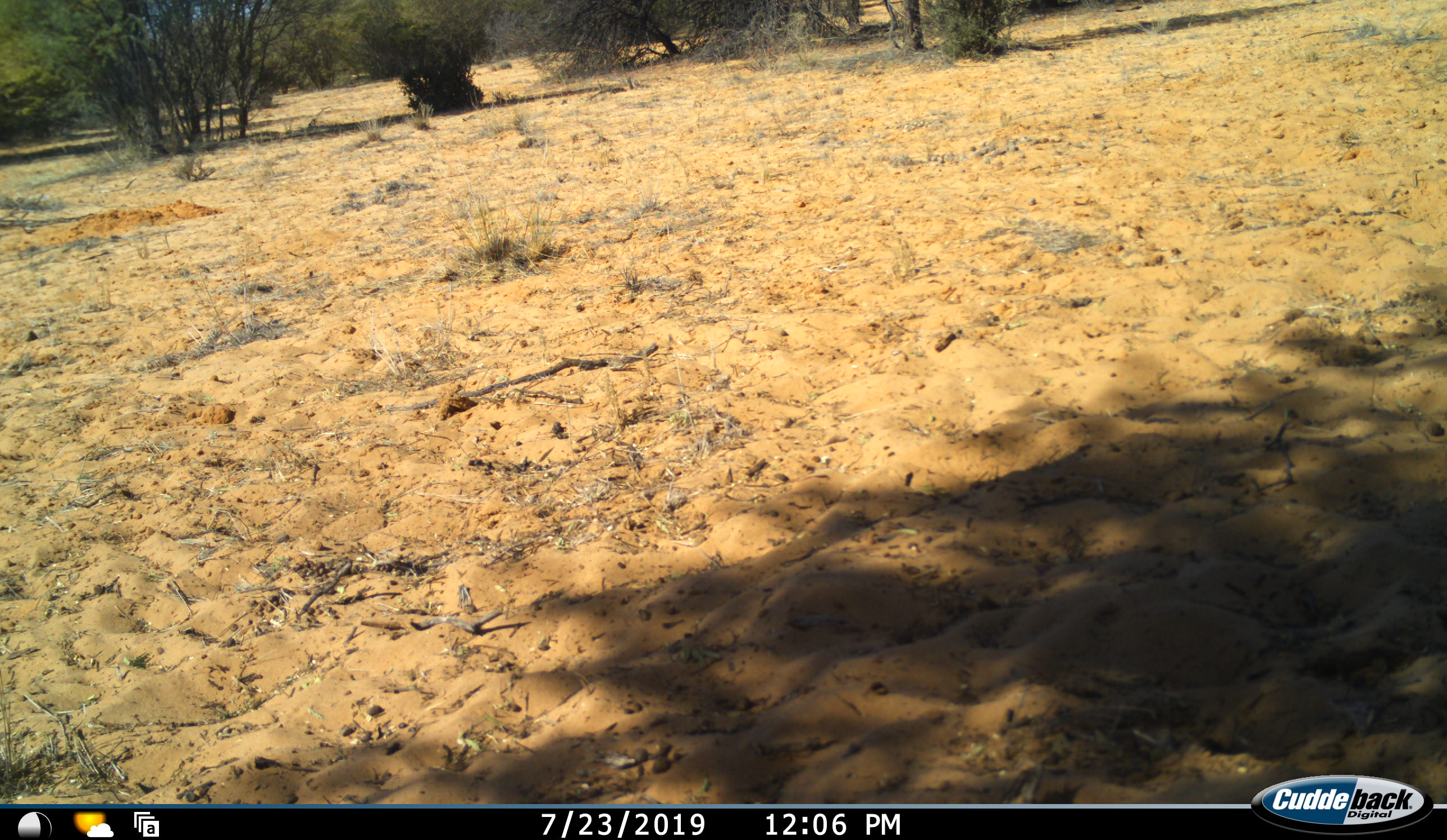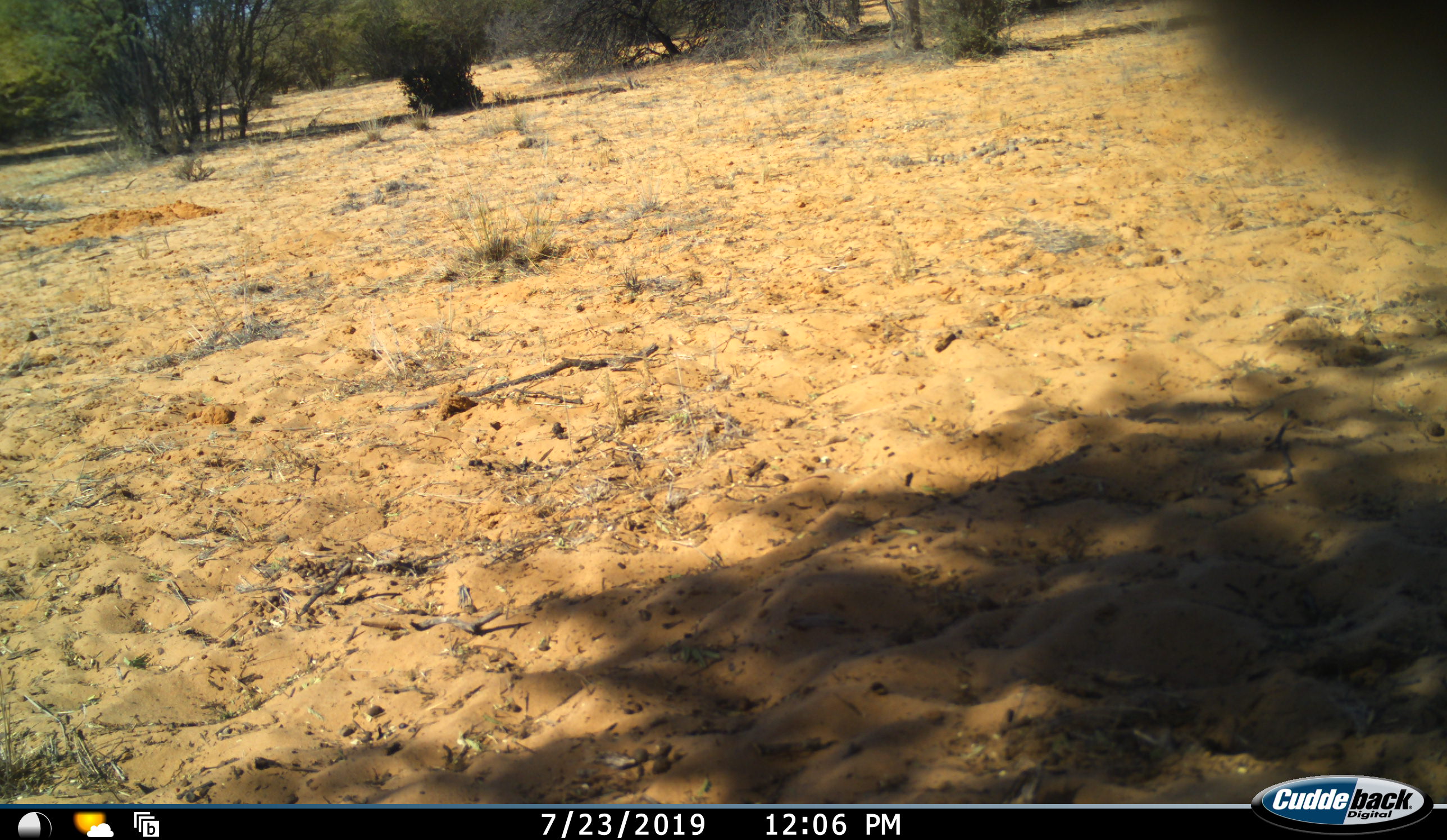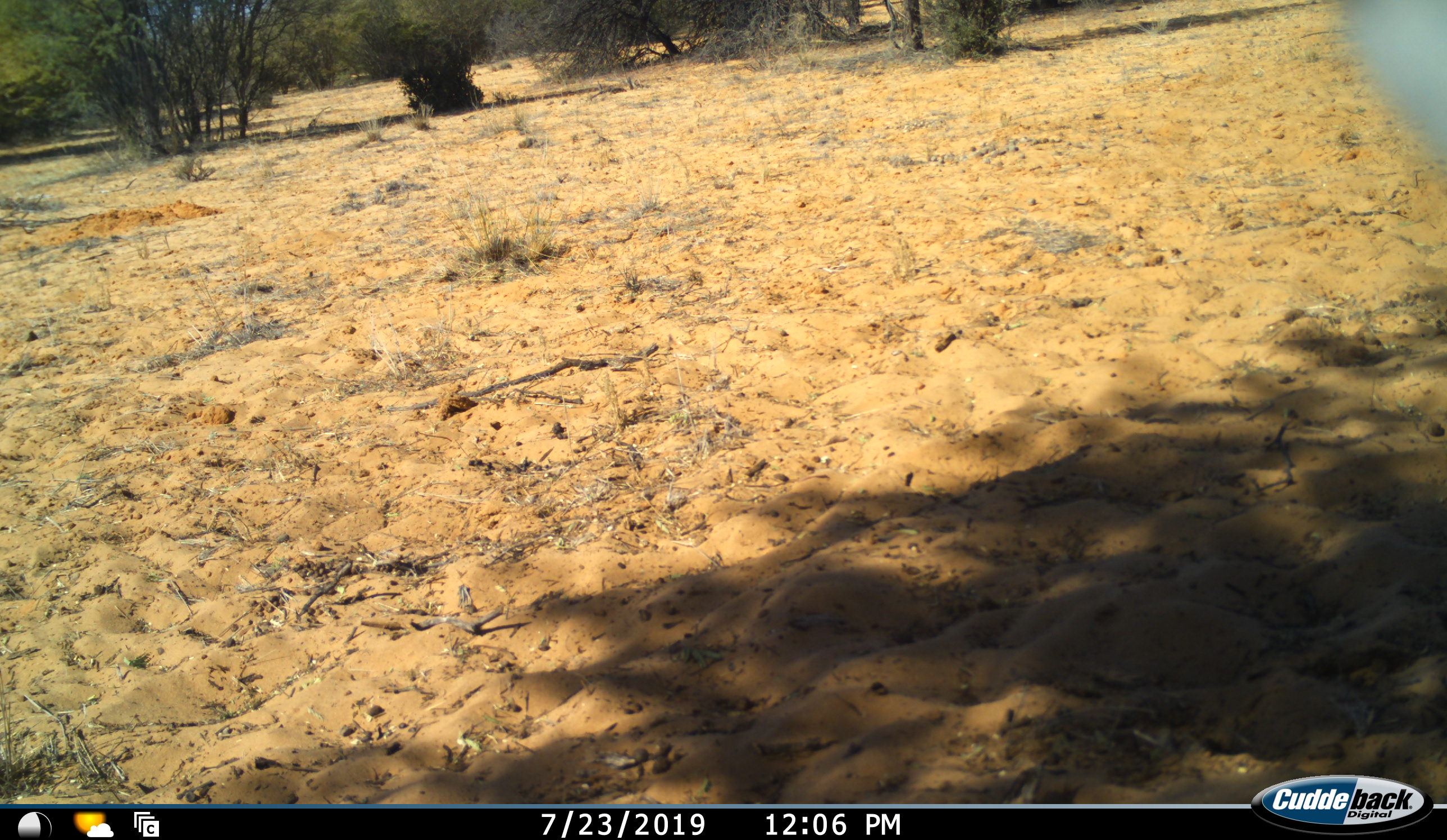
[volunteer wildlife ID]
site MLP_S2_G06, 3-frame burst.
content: unidentified animal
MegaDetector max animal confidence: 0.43